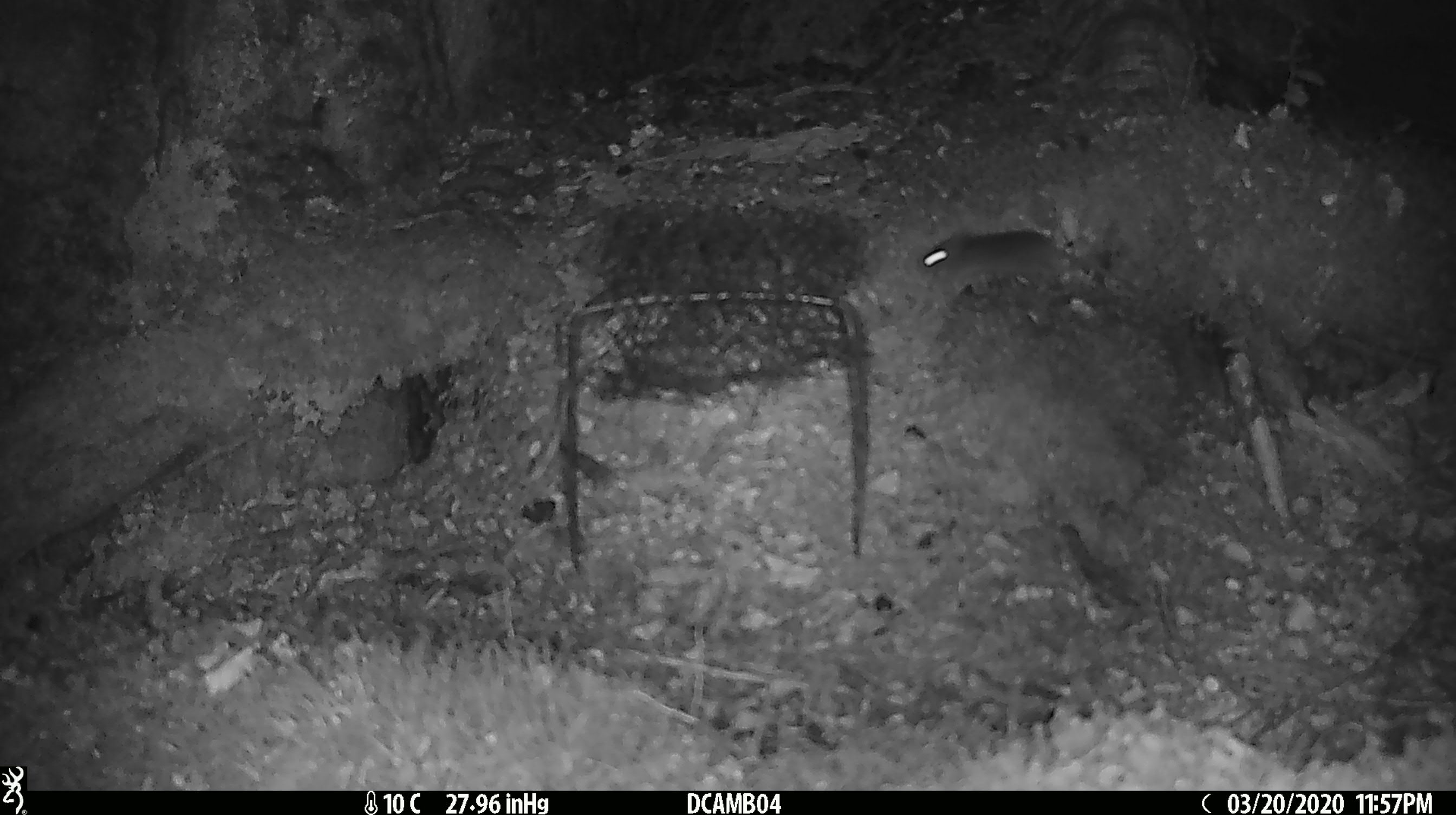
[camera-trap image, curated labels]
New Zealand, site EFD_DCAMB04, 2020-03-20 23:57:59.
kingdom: Animalia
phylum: Chordata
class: Mammalia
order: Rodentia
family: Muridae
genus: Mus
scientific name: Mus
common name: mouse